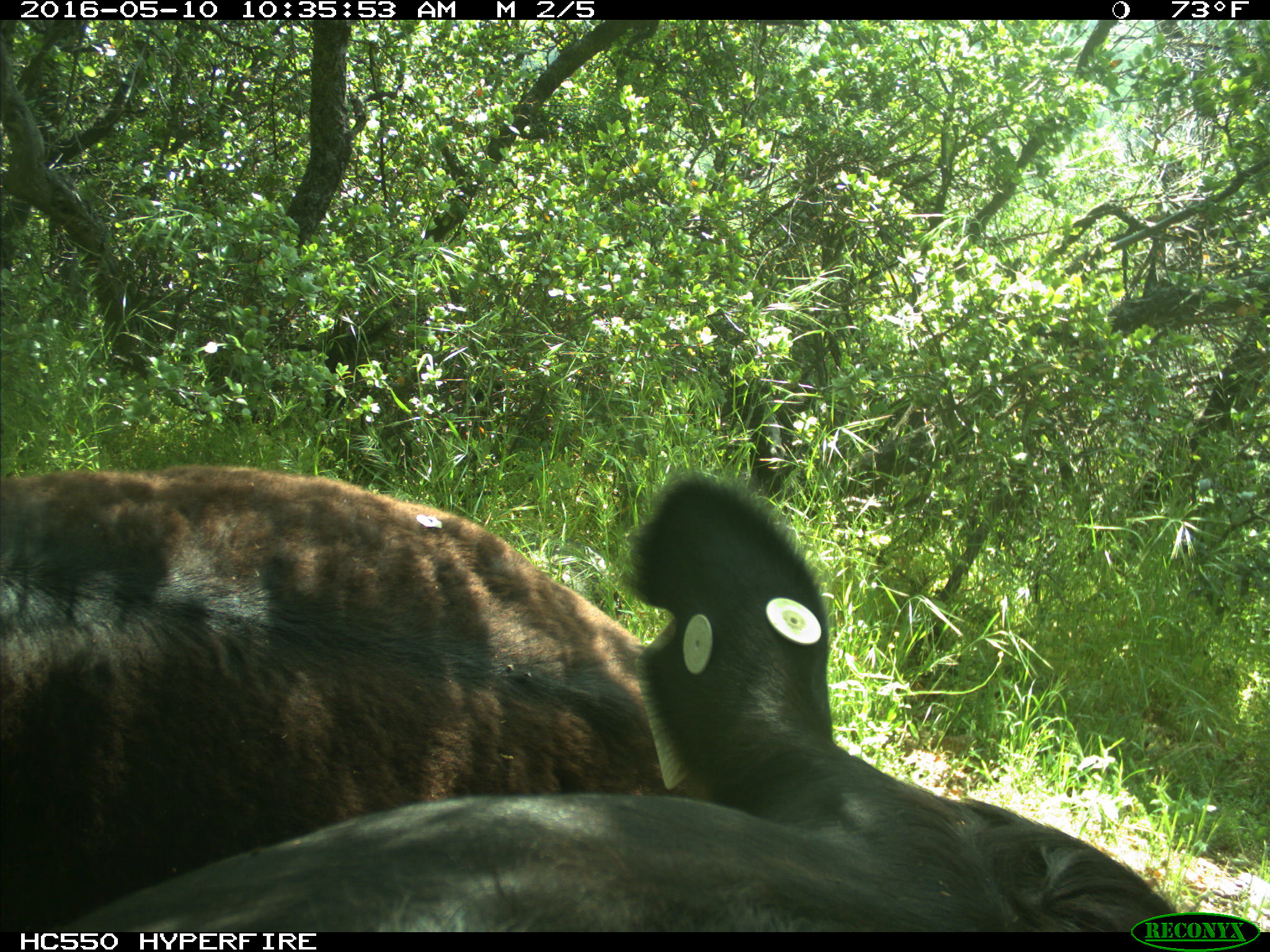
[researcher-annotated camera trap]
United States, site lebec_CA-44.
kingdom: Animalia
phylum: Chordata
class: Mammalia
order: Artiodactyla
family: Bovidae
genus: Bos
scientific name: Bos taurus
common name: domestic cow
Bos taurus (domestic cow).